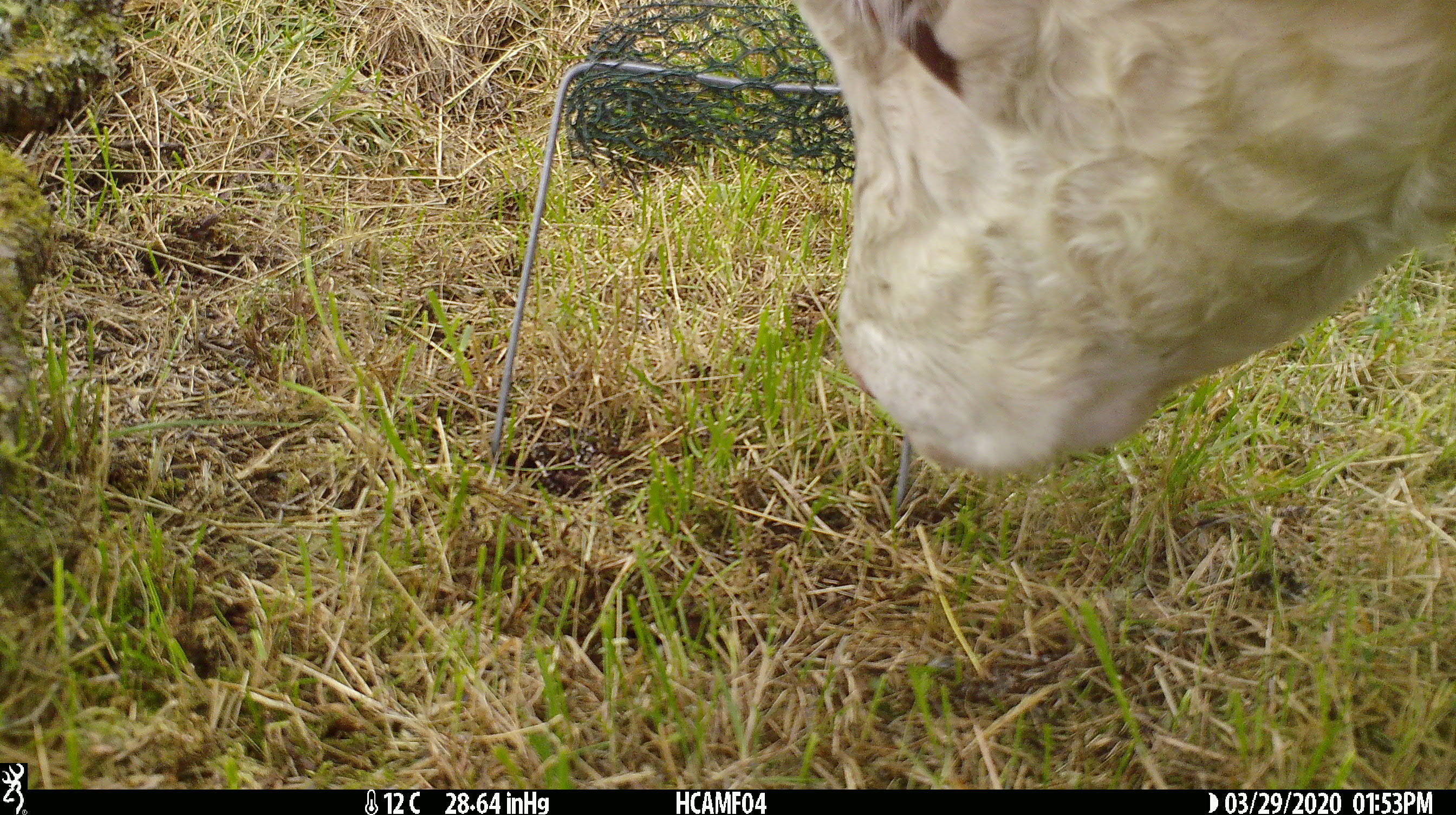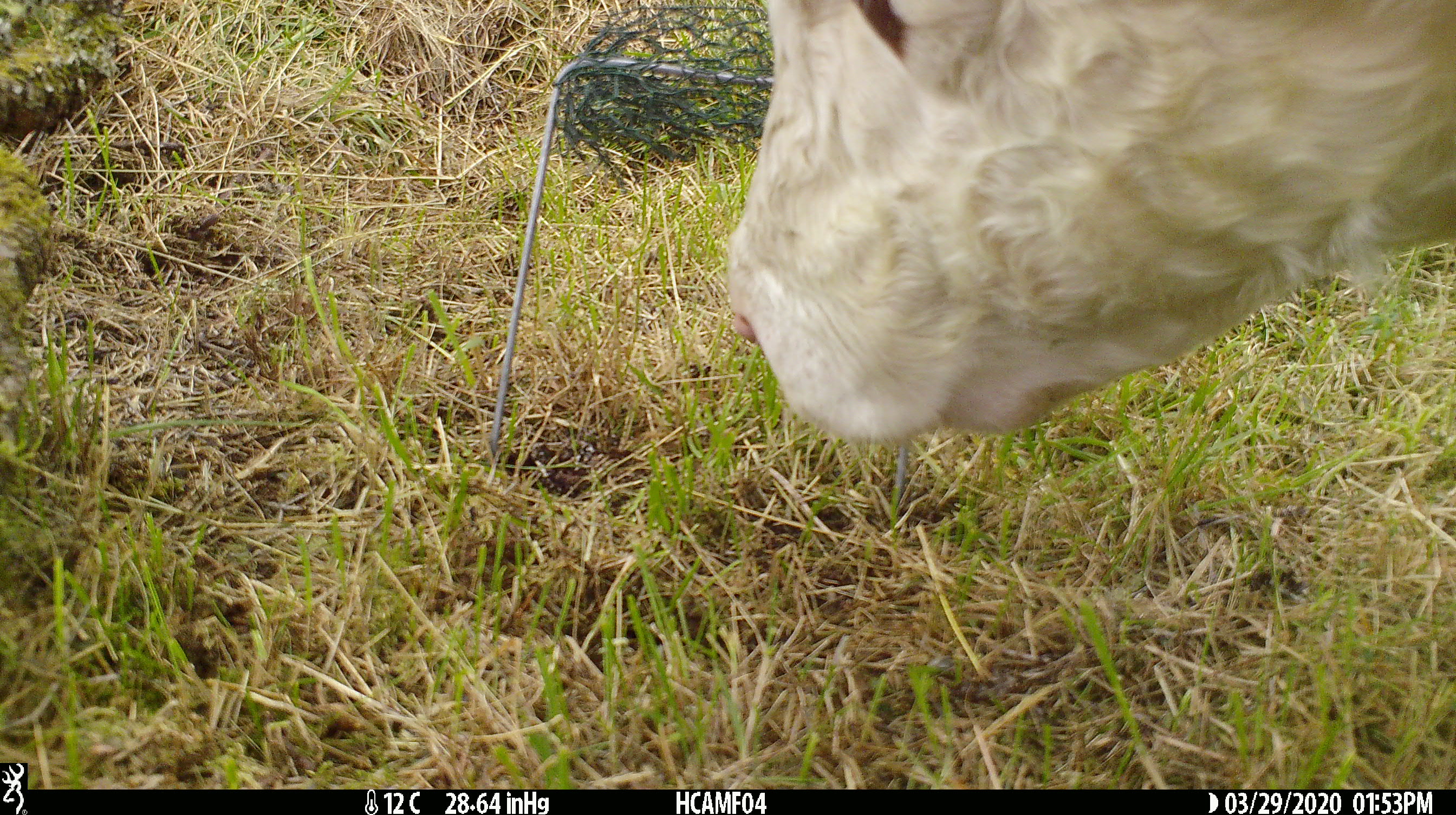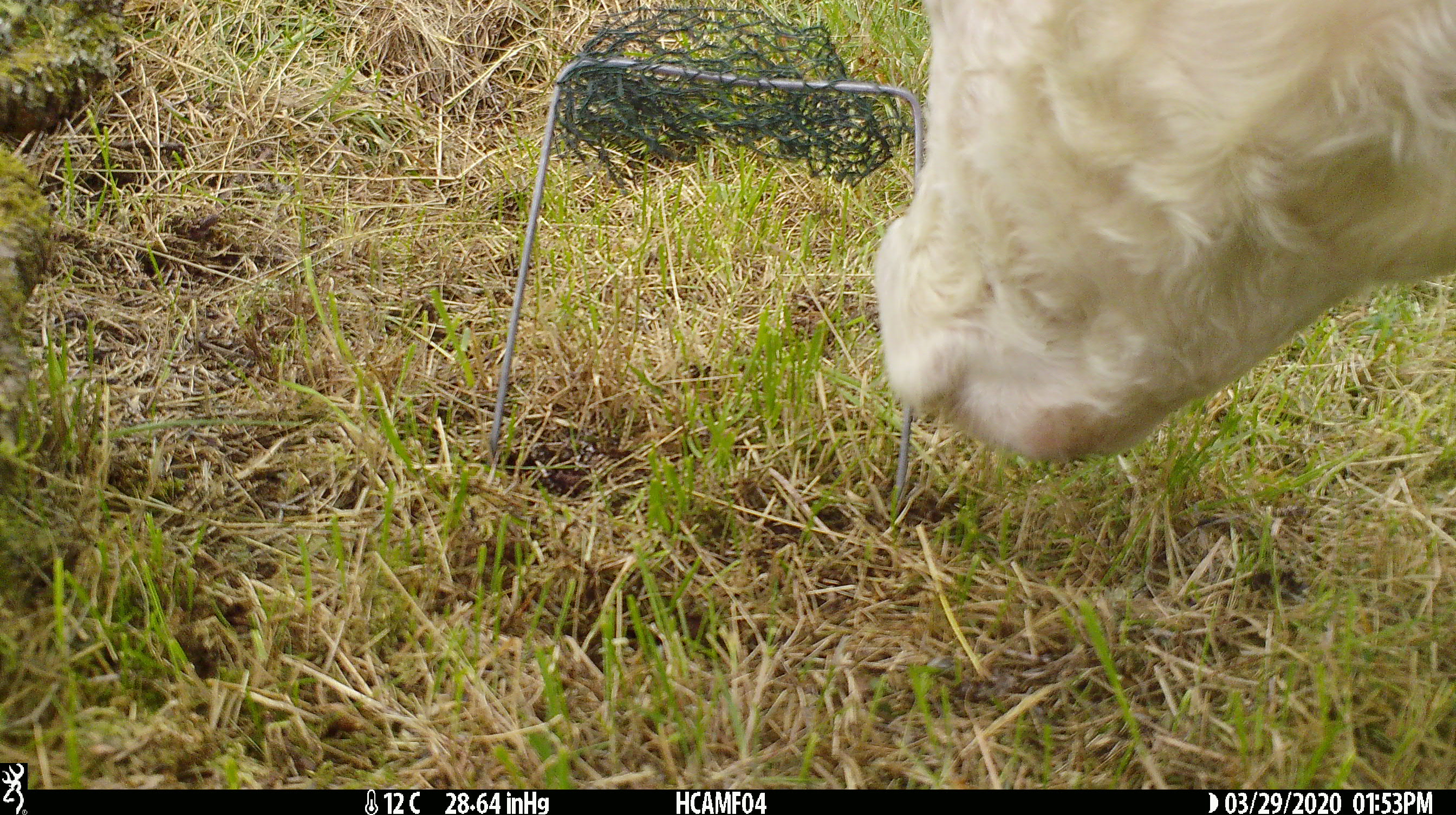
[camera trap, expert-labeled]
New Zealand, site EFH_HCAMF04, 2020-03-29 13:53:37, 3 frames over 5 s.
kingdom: Animalia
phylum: Chordata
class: Mammalia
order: Artiodactyla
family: Bovidae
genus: Bos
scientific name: Bos taurus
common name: domestic cow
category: cow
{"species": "cow (domestic cow) (Bos taurus)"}